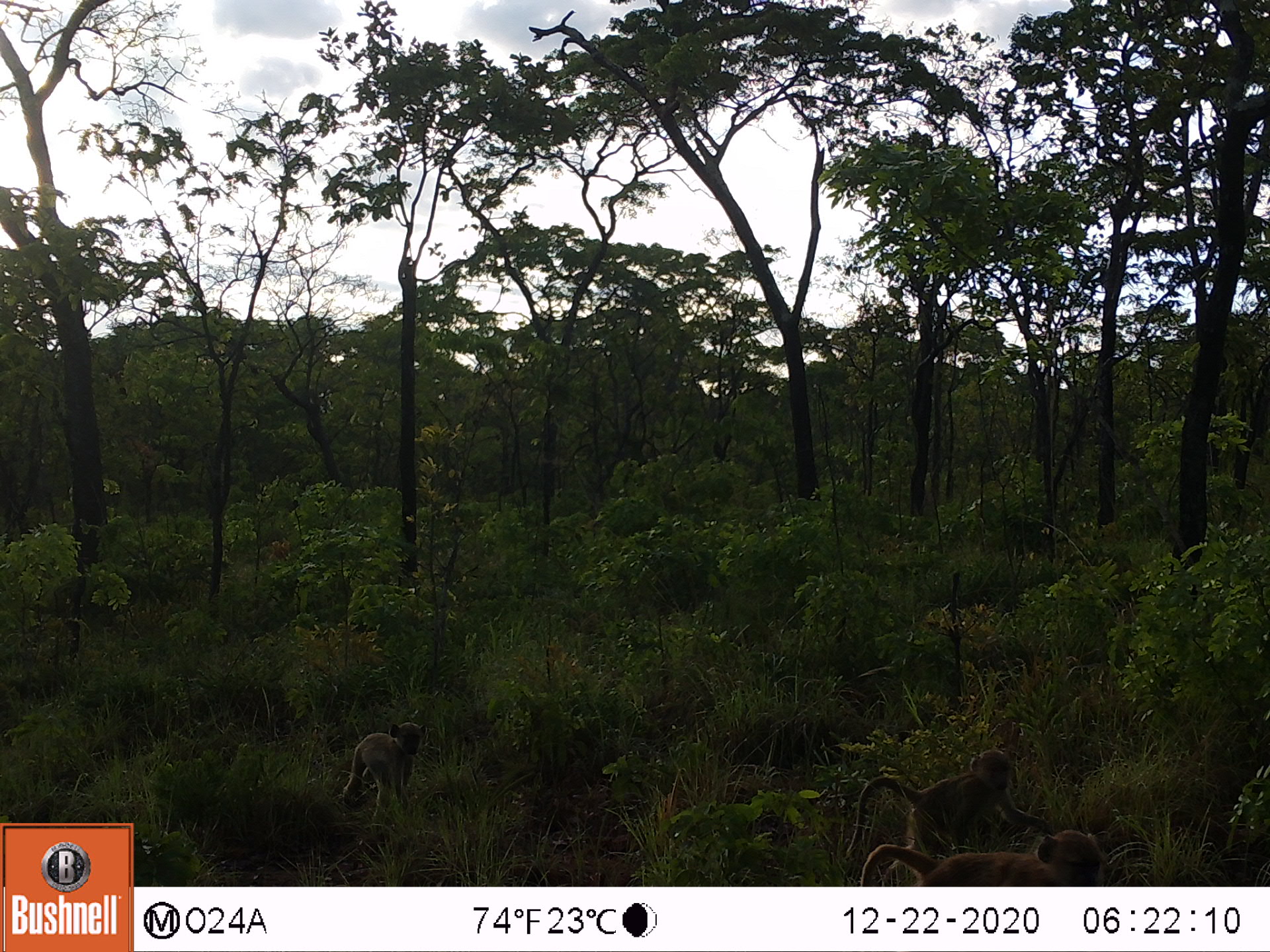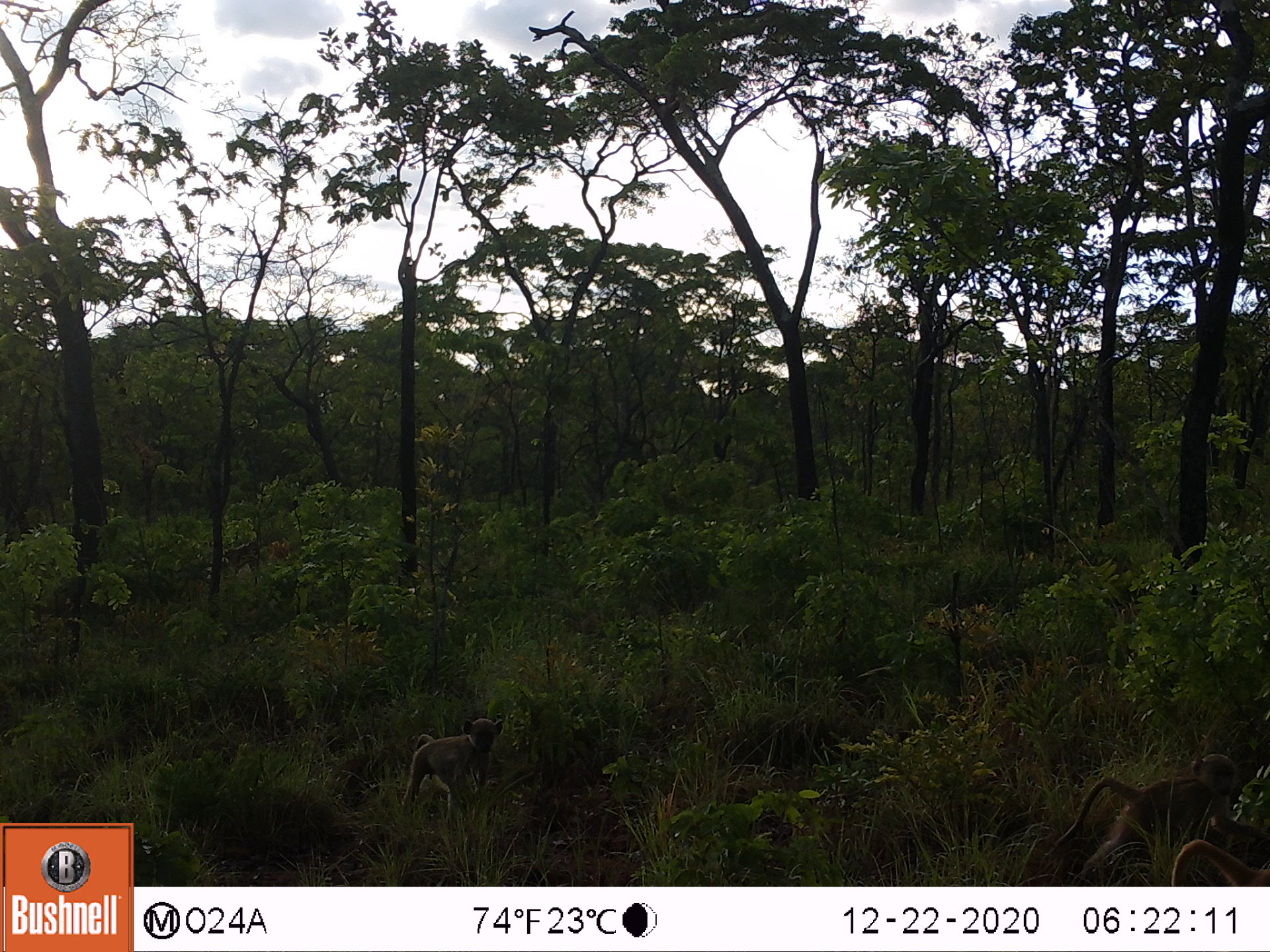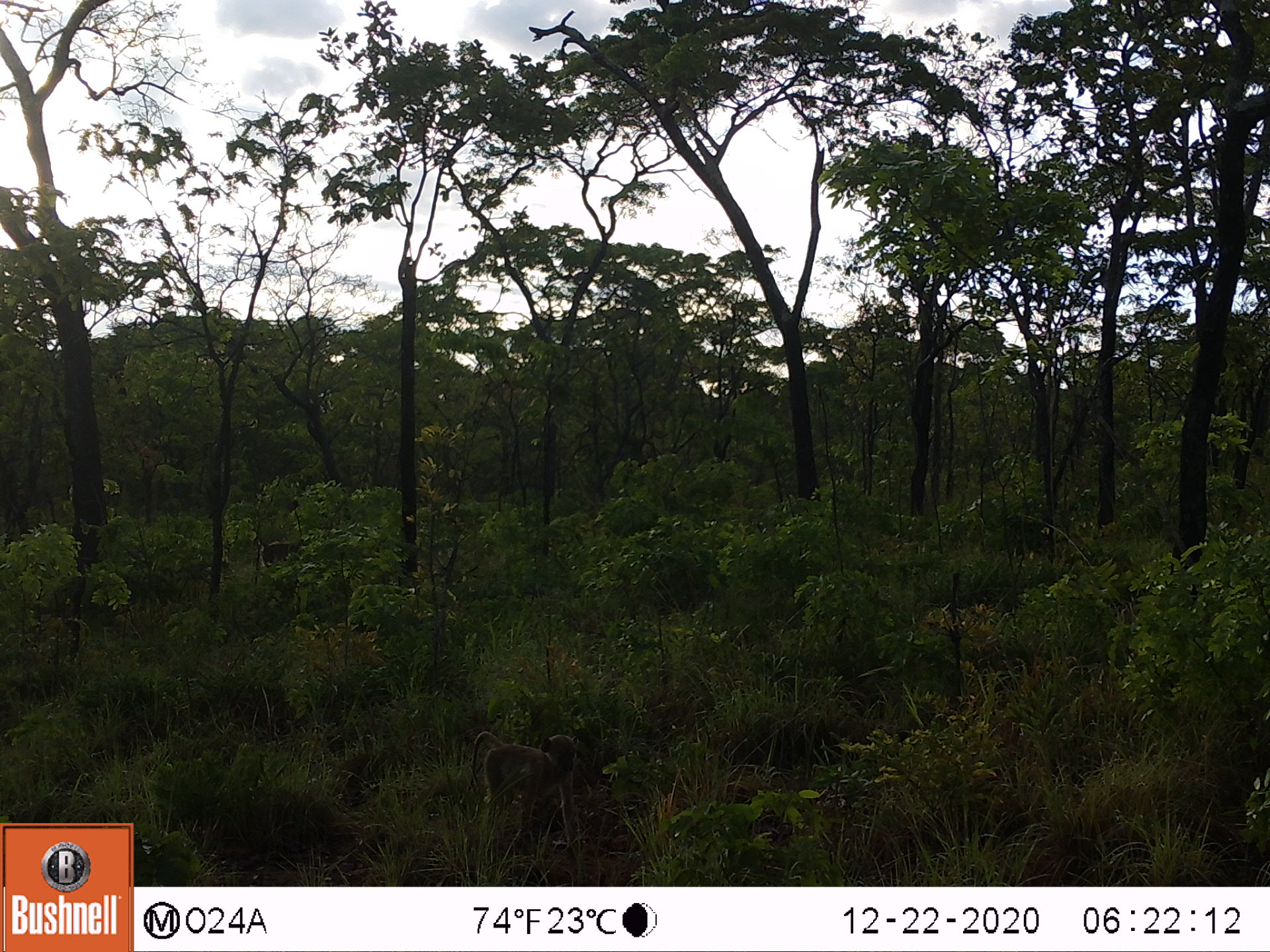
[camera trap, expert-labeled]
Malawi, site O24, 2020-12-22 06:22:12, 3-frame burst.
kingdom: Animalia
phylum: Chordata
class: Mammalia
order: Primates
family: Cercopithecidae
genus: Papio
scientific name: Papio cynocephalus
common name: yellow baboon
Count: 3.